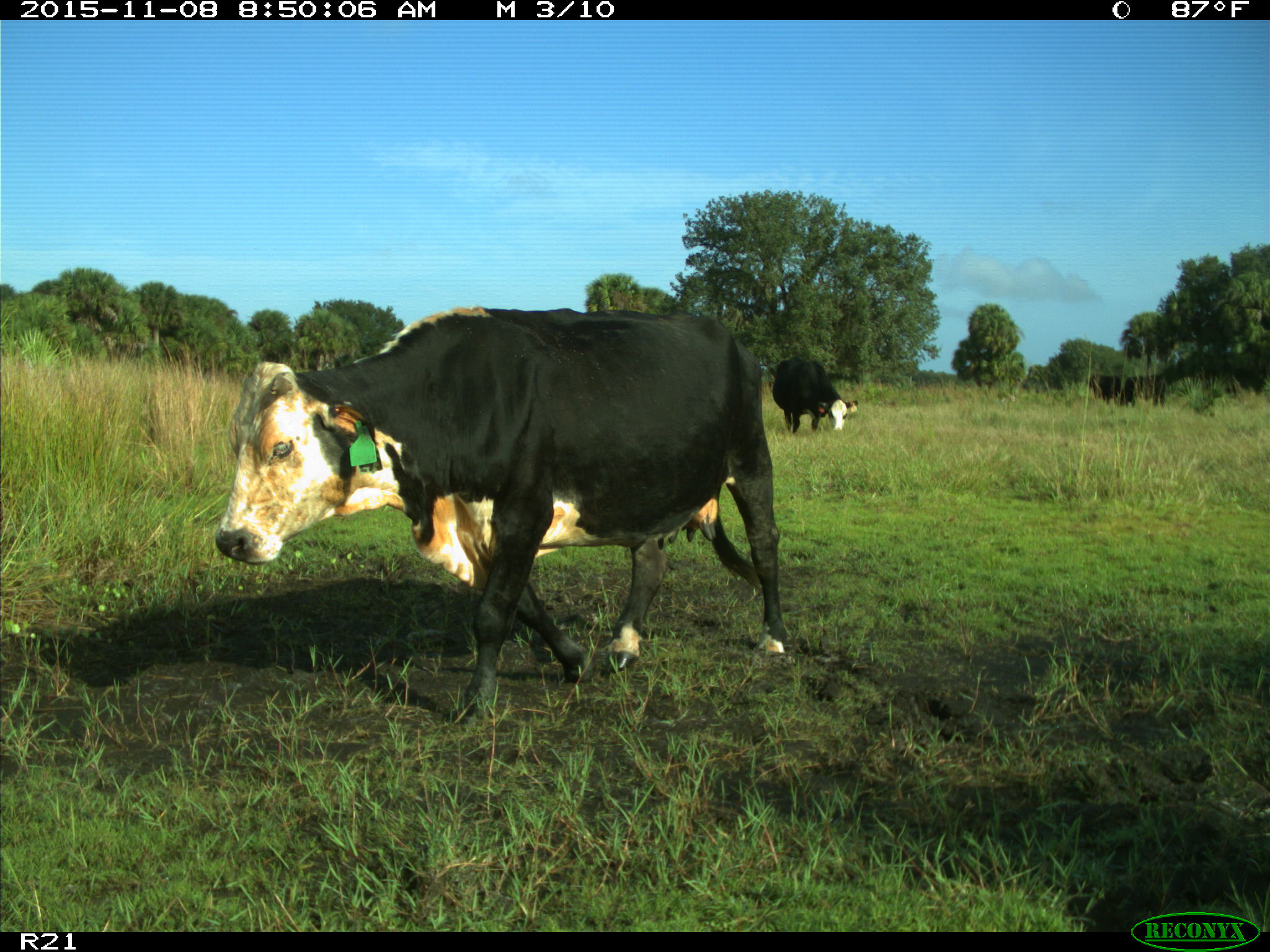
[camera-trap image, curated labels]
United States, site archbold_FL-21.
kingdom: Animalia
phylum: Chordata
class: Mammalia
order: Artiodactyla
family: Bovidae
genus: Bos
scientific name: Bos taurus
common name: domestic cow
Bos taurus (domestic cow).